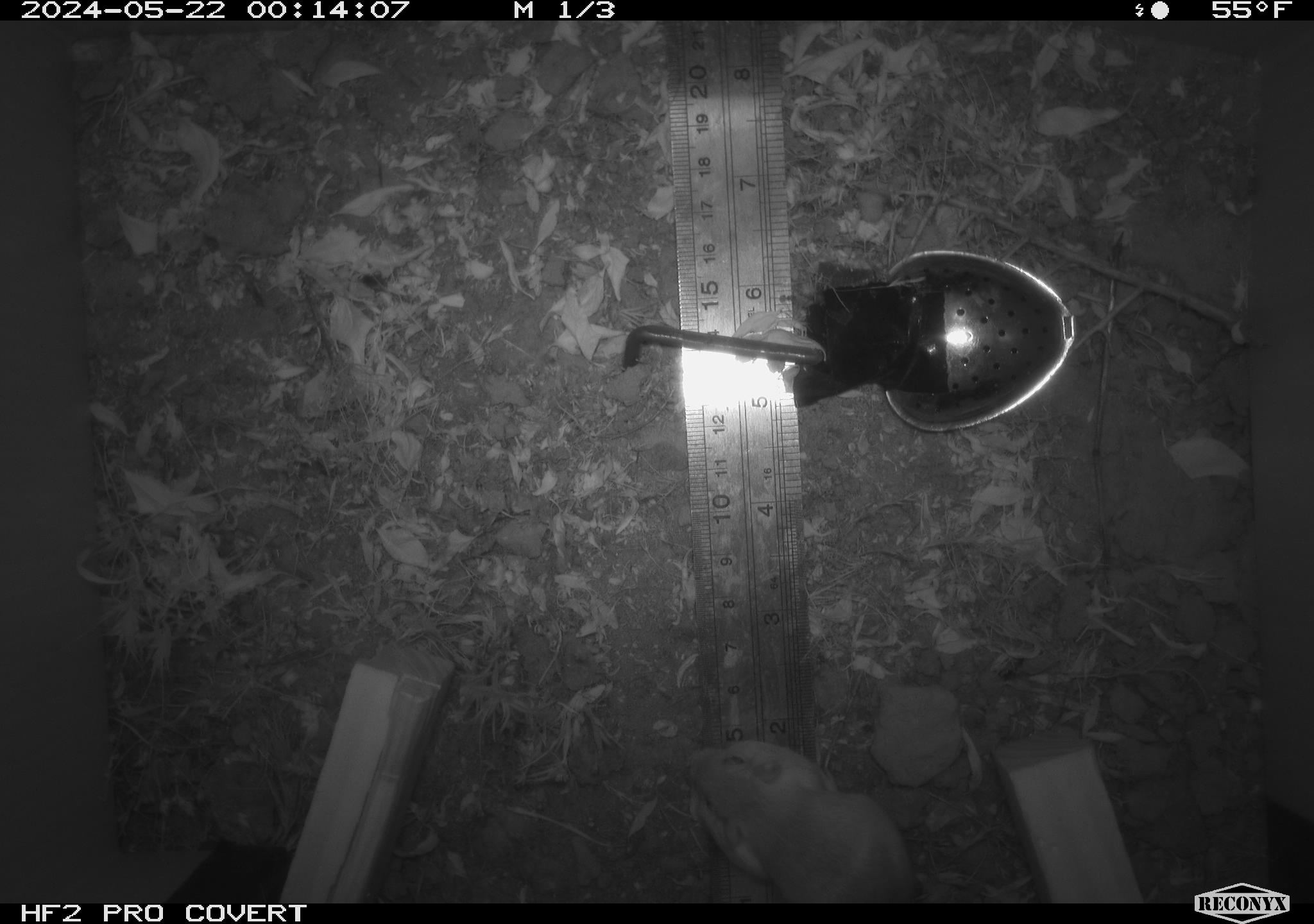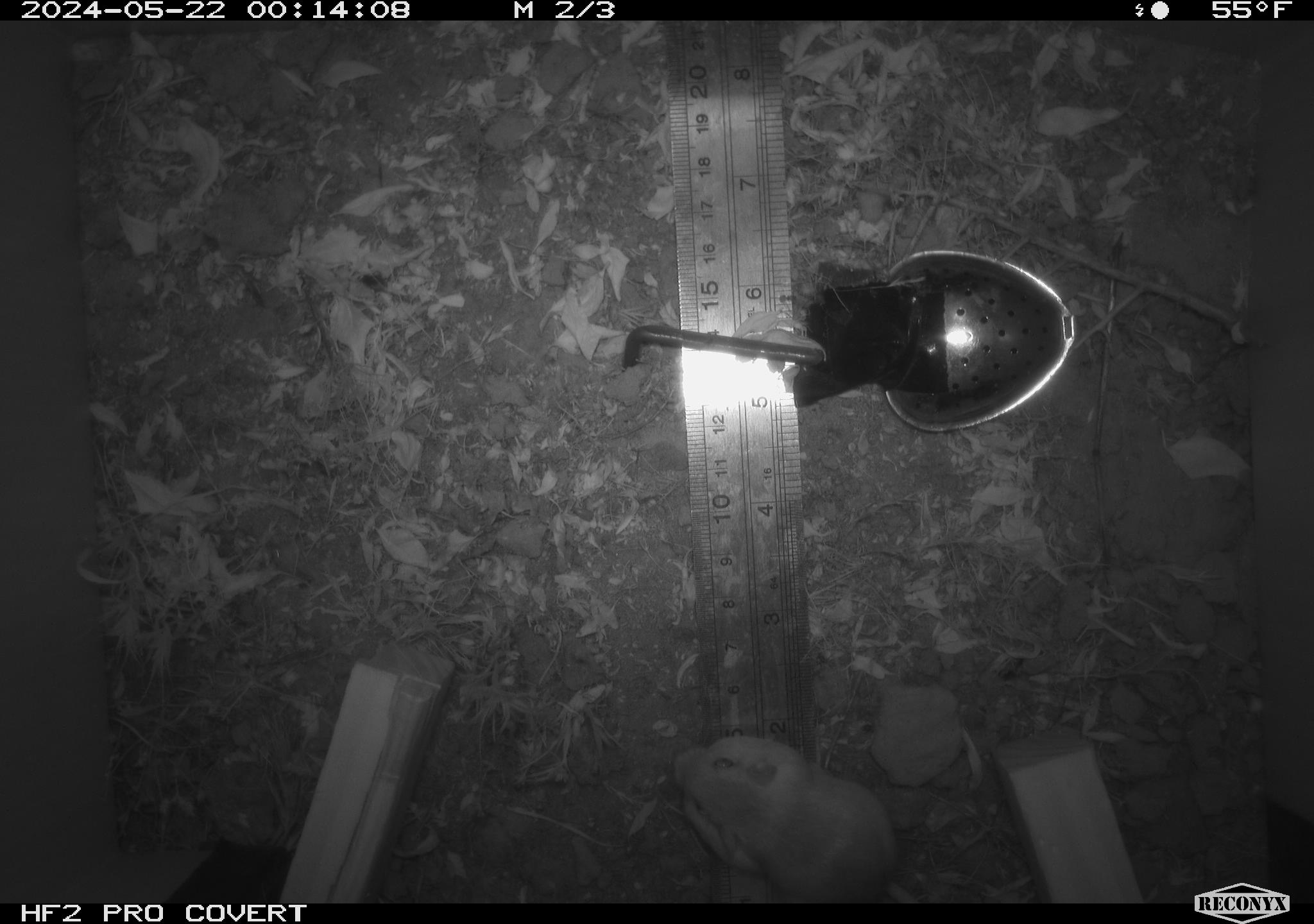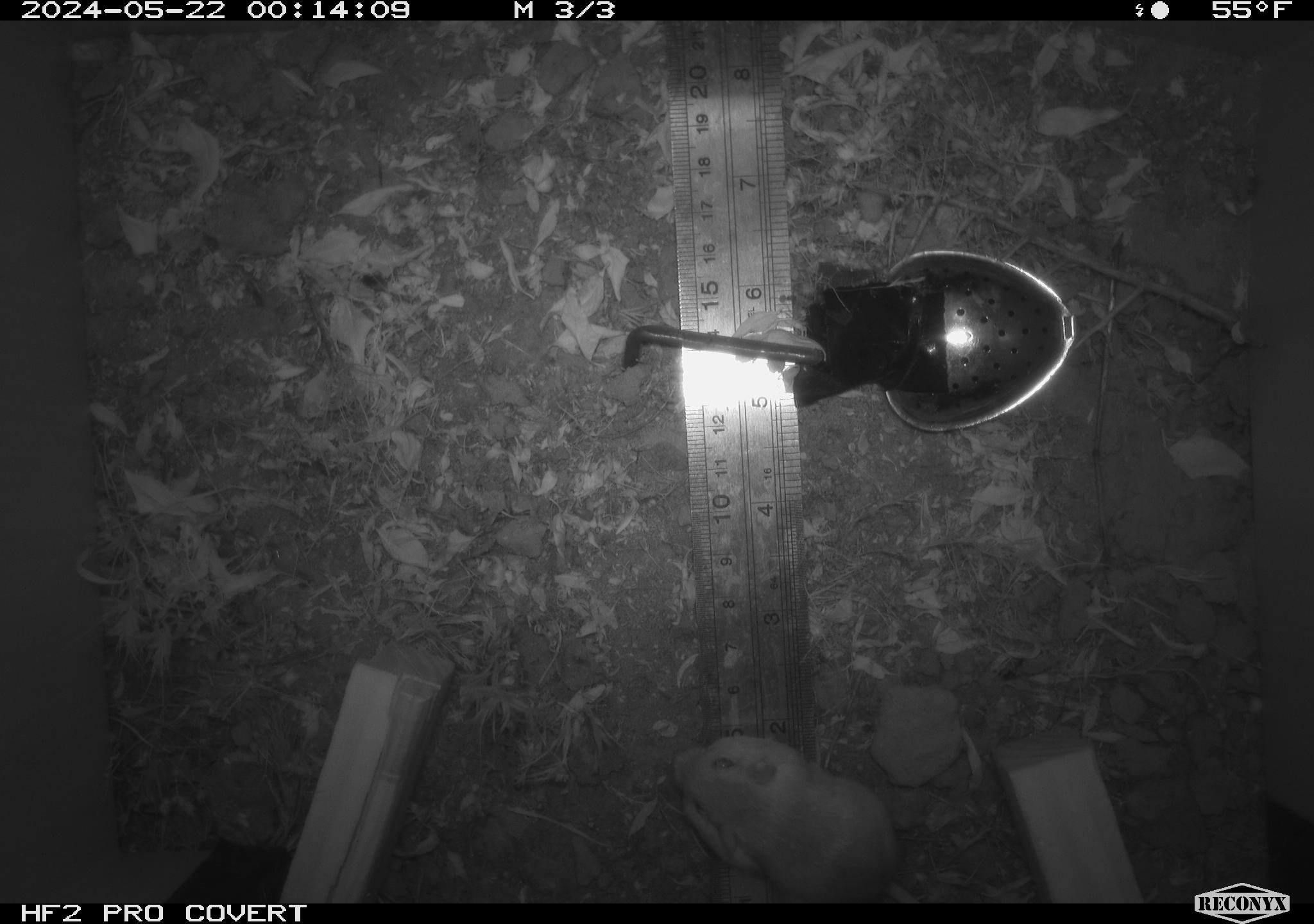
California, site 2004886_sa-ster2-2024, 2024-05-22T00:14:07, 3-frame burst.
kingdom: Animalia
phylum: Chordata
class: Mammalia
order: Rodentia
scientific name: Rodentia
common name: mouse species